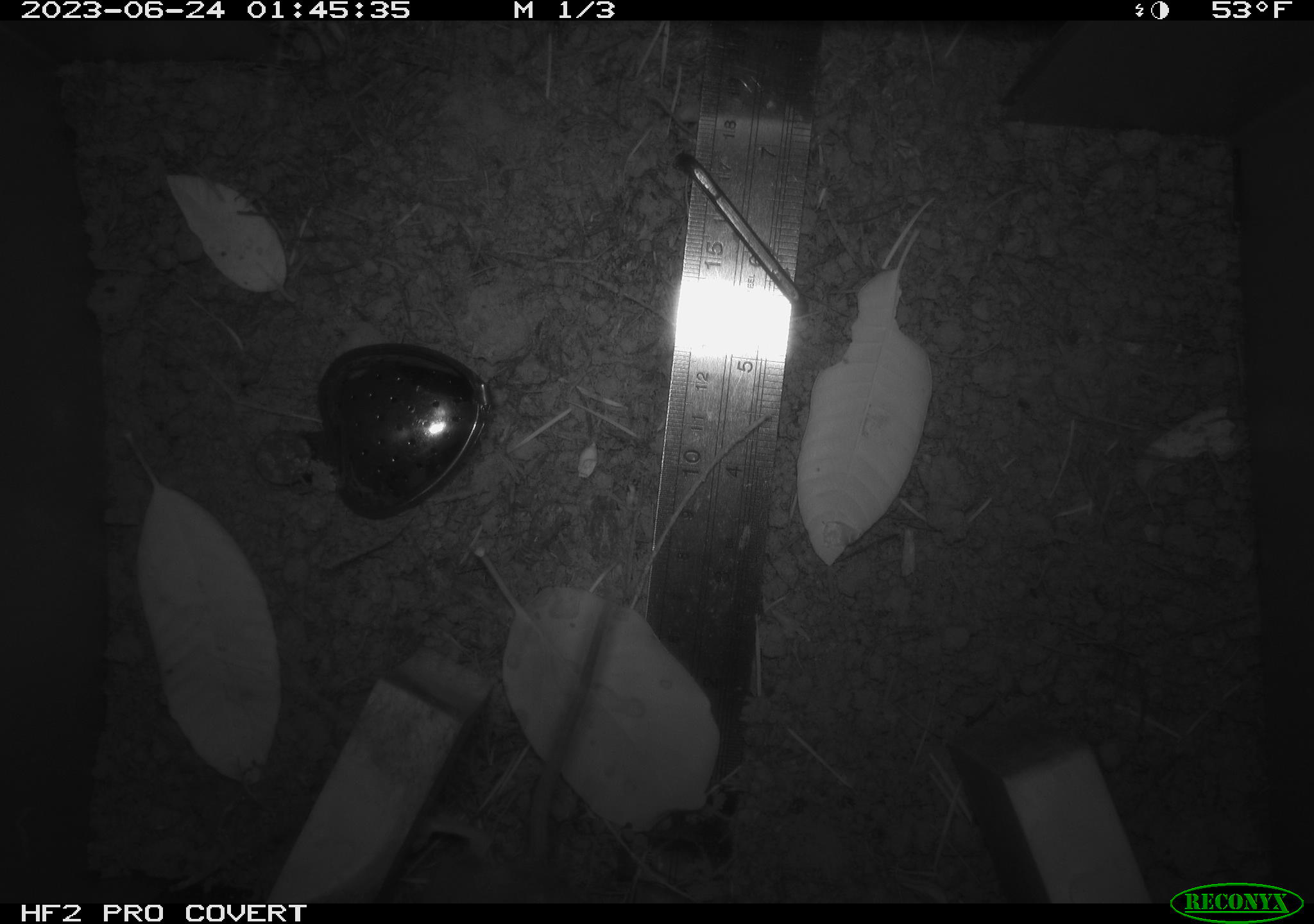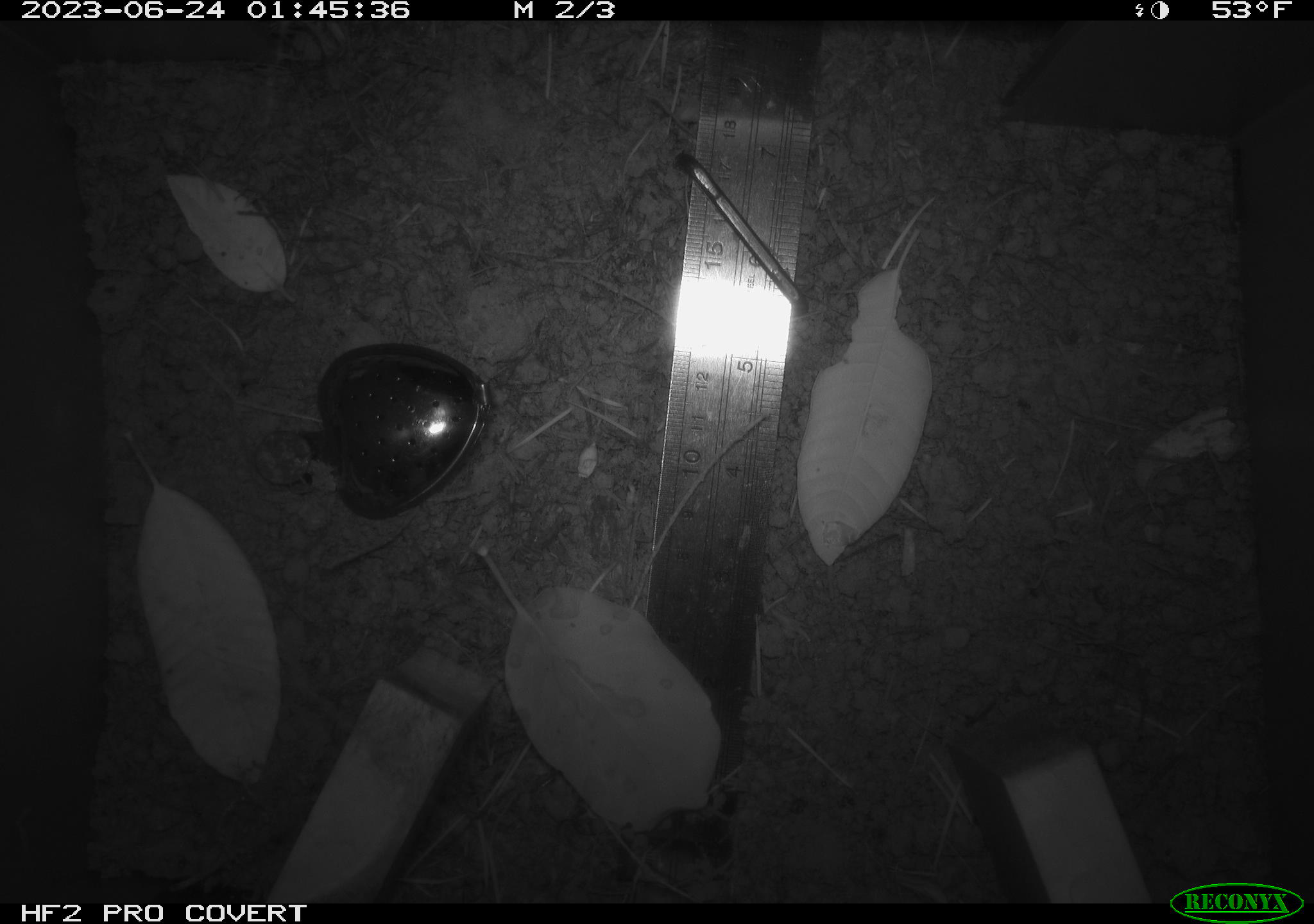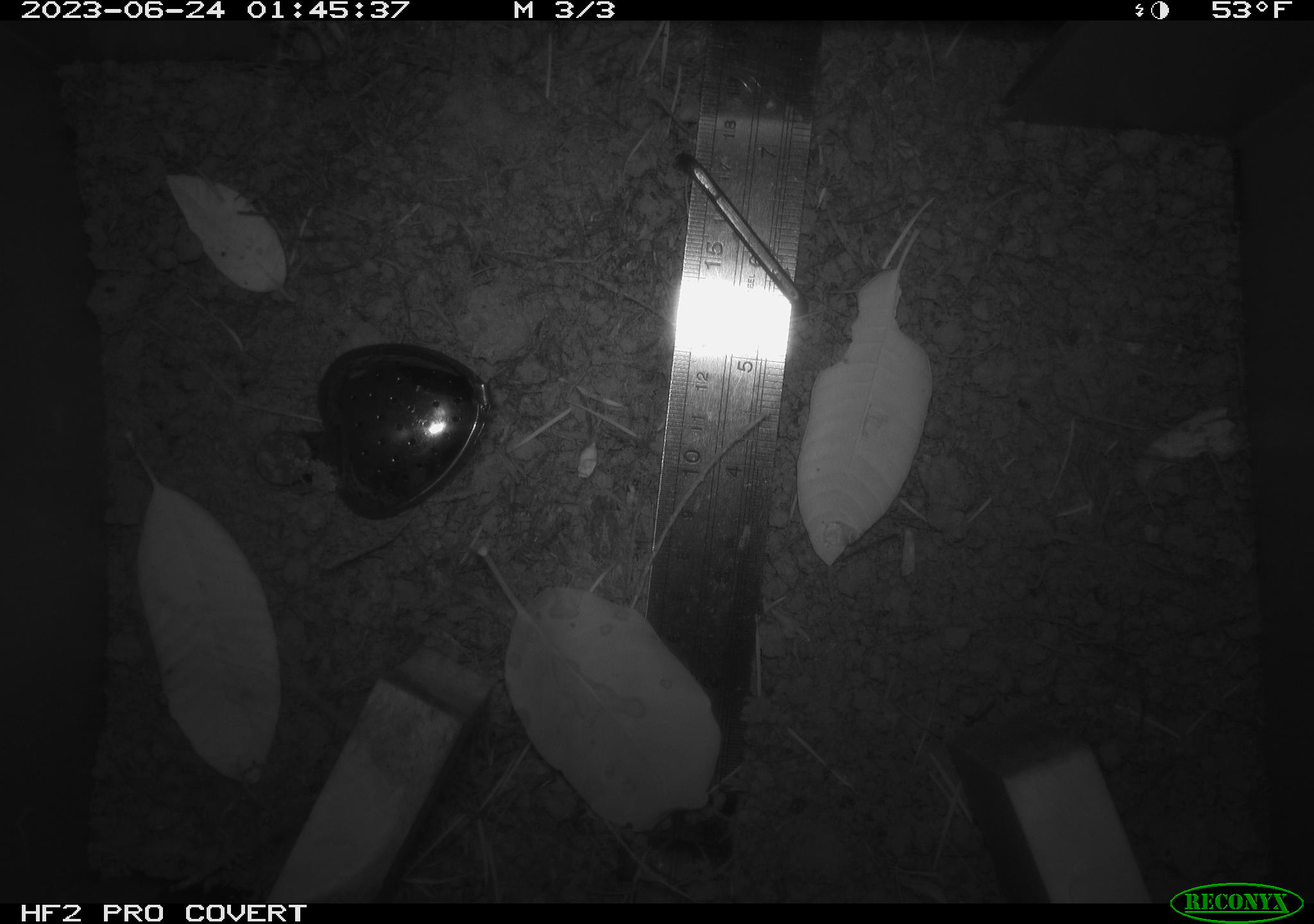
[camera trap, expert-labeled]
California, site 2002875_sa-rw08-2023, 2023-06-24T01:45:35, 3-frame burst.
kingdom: Animalia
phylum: Chordata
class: Mammalia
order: Rodentia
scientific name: Rodentia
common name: mouse species